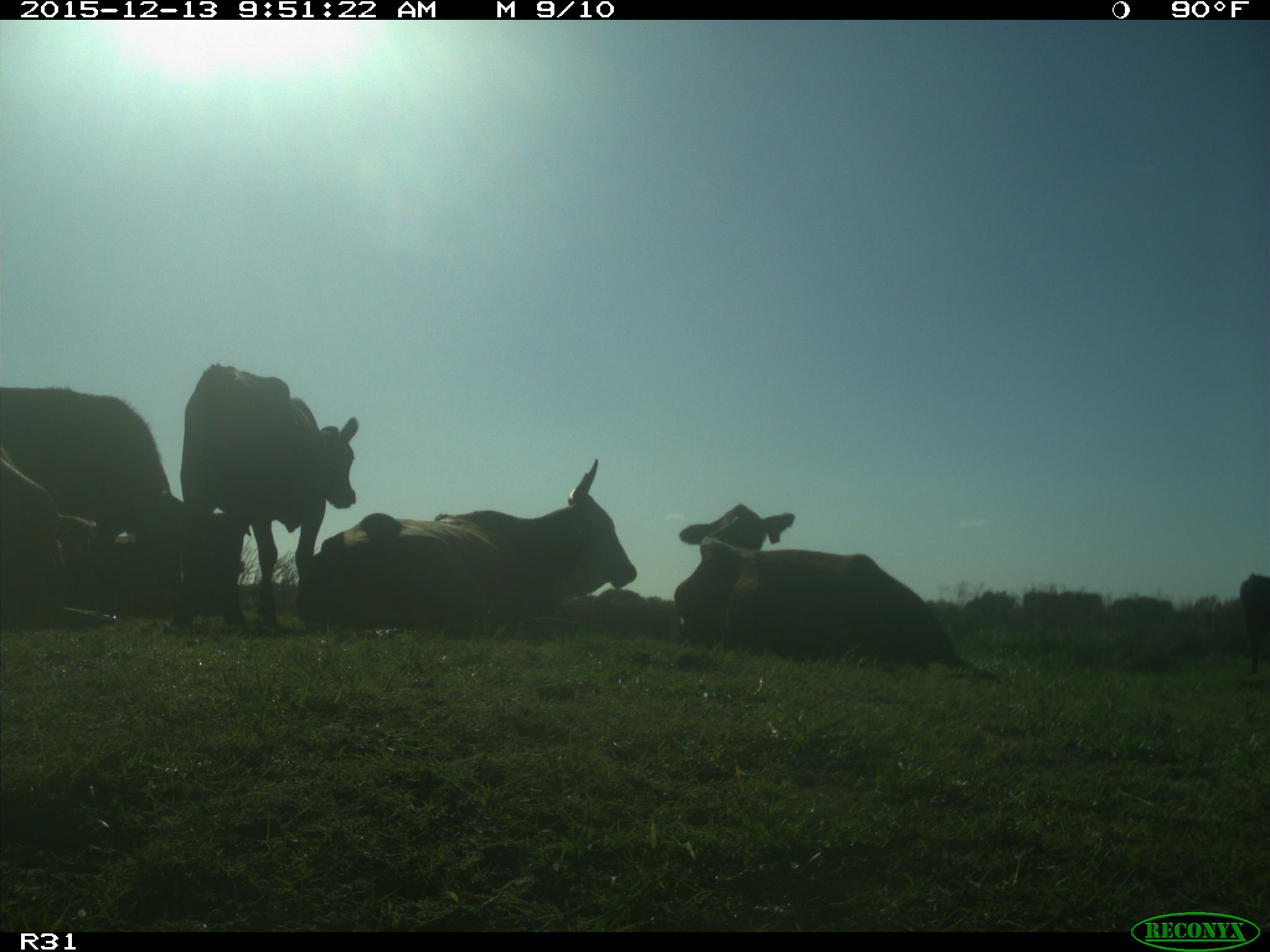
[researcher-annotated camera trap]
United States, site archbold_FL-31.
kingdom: Animalia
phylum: Chordata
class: Mammalia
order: Artiodactyla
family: Bovidae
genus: Bos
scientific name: Bos taurus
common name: domestic cow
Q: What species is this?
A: Bos taurus (domestic cow).